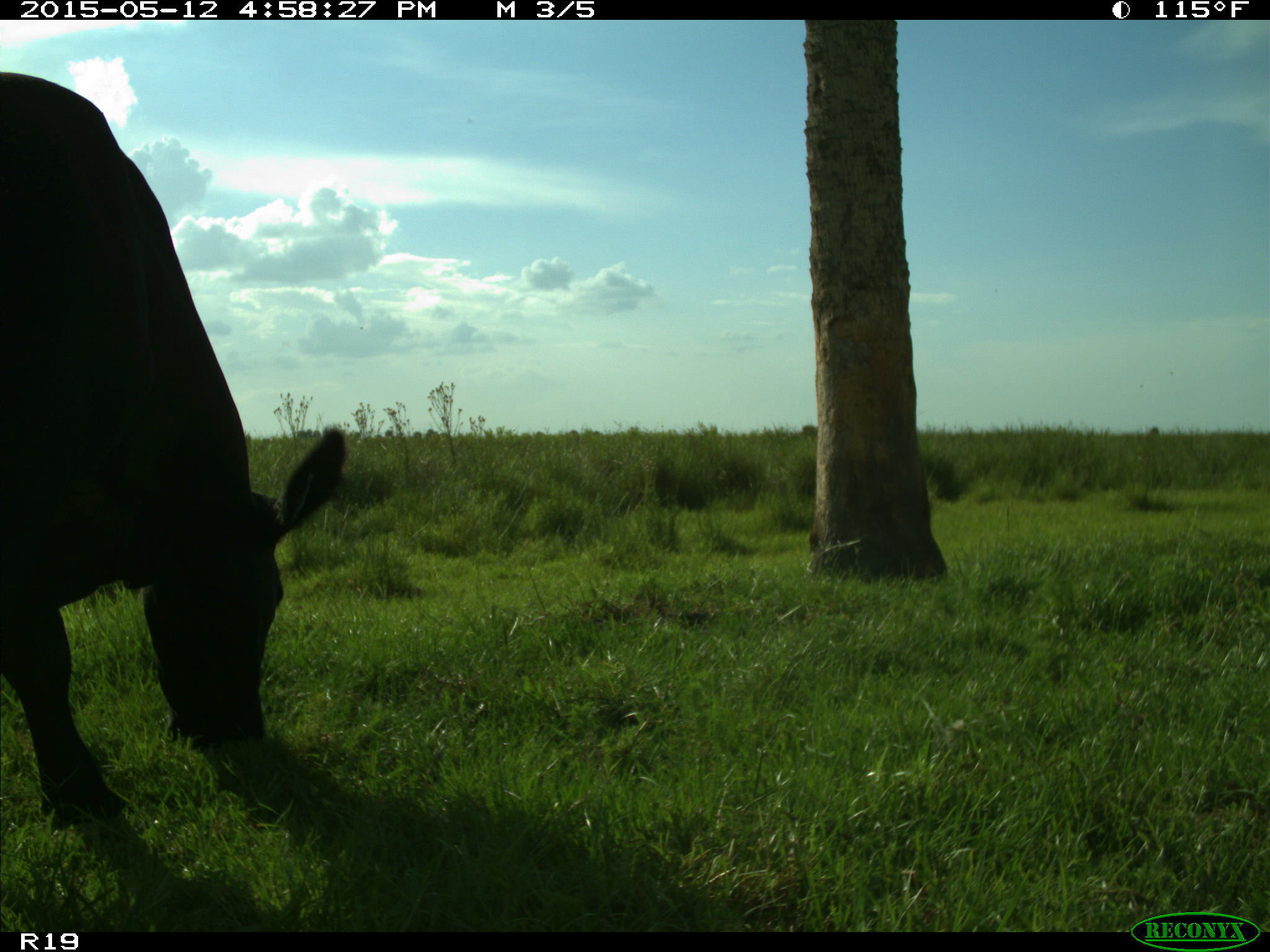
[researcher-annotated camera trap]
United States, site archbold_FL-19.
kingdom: Animalia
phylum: Chordata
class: Mammalia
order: Artiodactyla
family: Bovidae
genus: Bos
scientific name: Bos taurus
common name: domestic cow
Bos taurus (domestic cow).